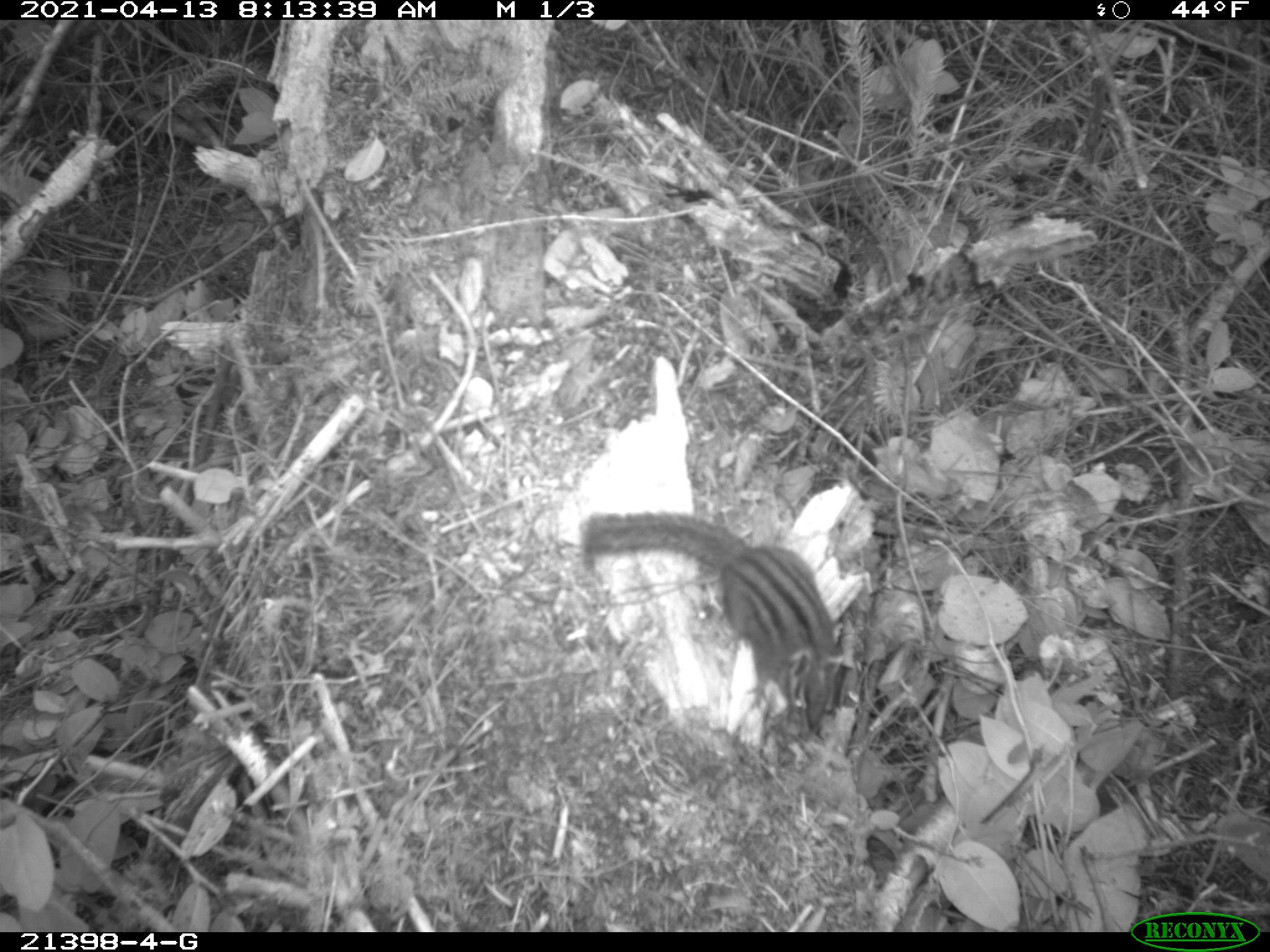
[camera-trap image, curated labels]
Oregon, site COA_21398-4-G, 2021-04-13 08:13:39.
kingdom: Animalia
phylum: Chordata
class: Mammalia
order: Rodentia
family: Sciuridae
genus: Neotamias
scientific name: Neotamias townsendii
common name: townsend's chipmunk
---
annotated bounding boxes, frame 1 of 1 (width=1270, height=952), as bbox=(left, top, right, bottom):
townsend's chipmunk: bbox=(581, 509, 864, 749)